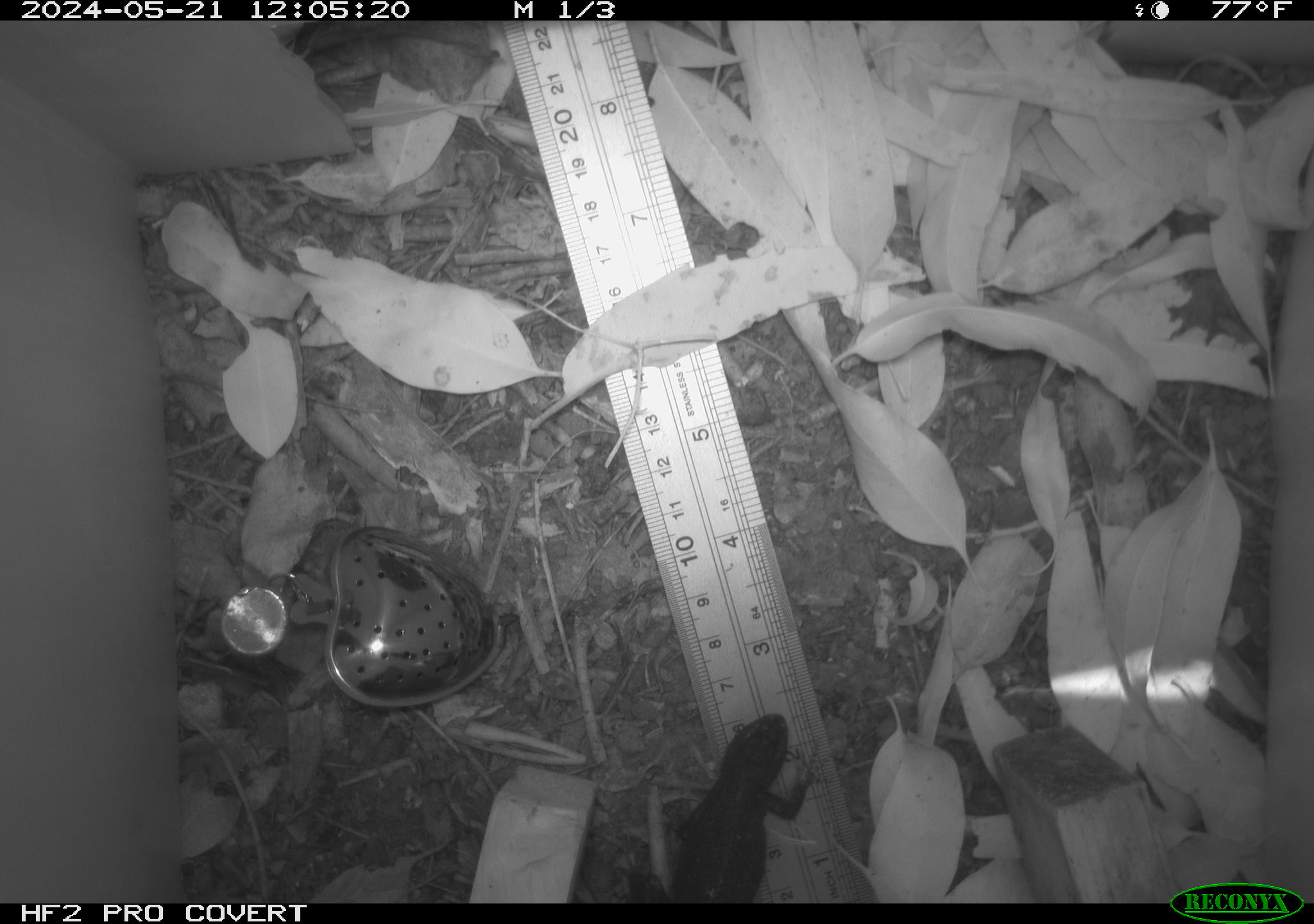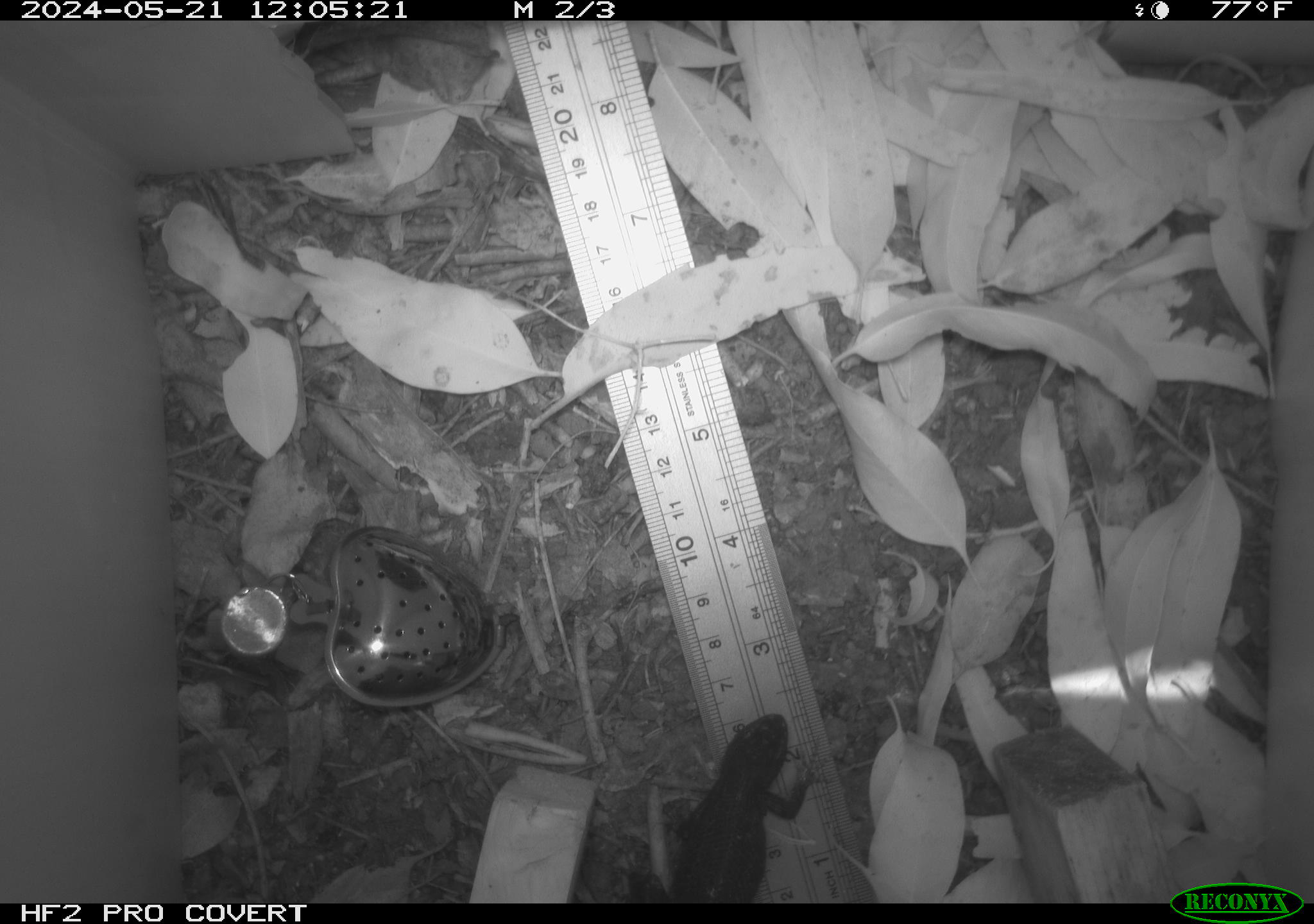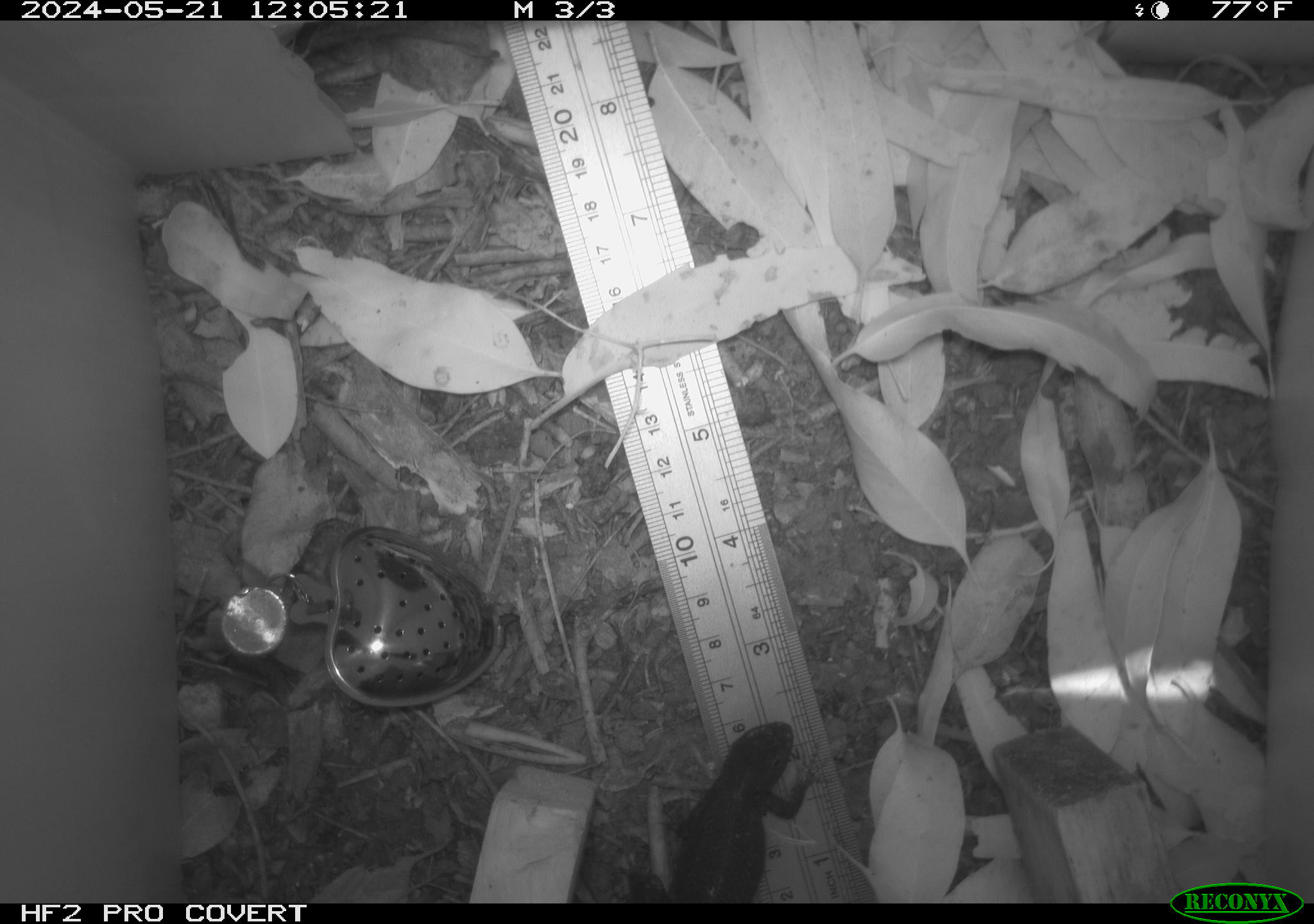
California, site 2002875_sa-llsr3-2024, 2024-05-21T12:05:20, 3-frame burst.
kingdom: Animalia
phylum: Chordata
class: Reptilia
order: Squamata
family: Phrynosomatidae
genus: Sceloporus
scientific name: Sceloporus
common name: spiny lizards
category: sceloporus species